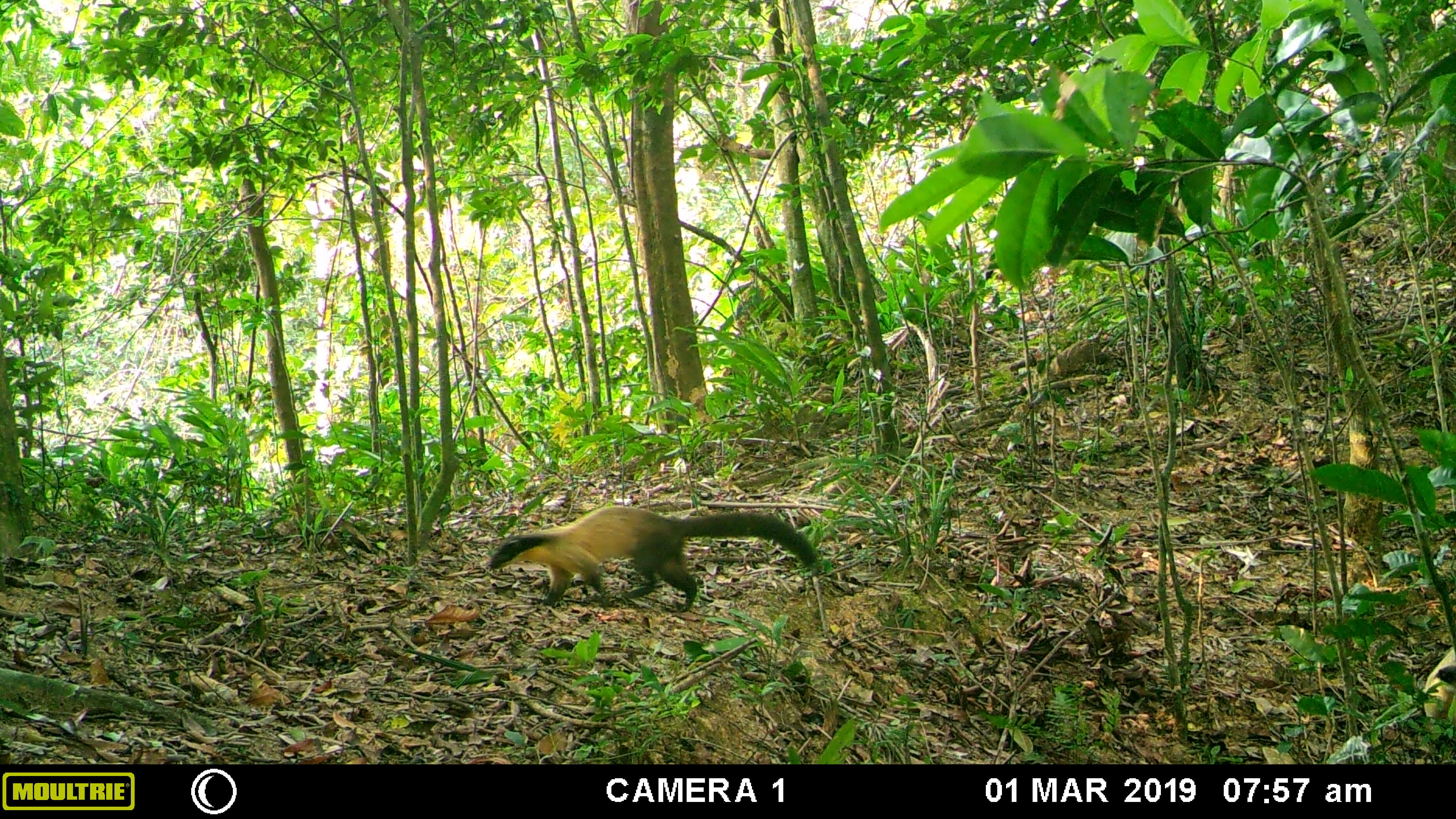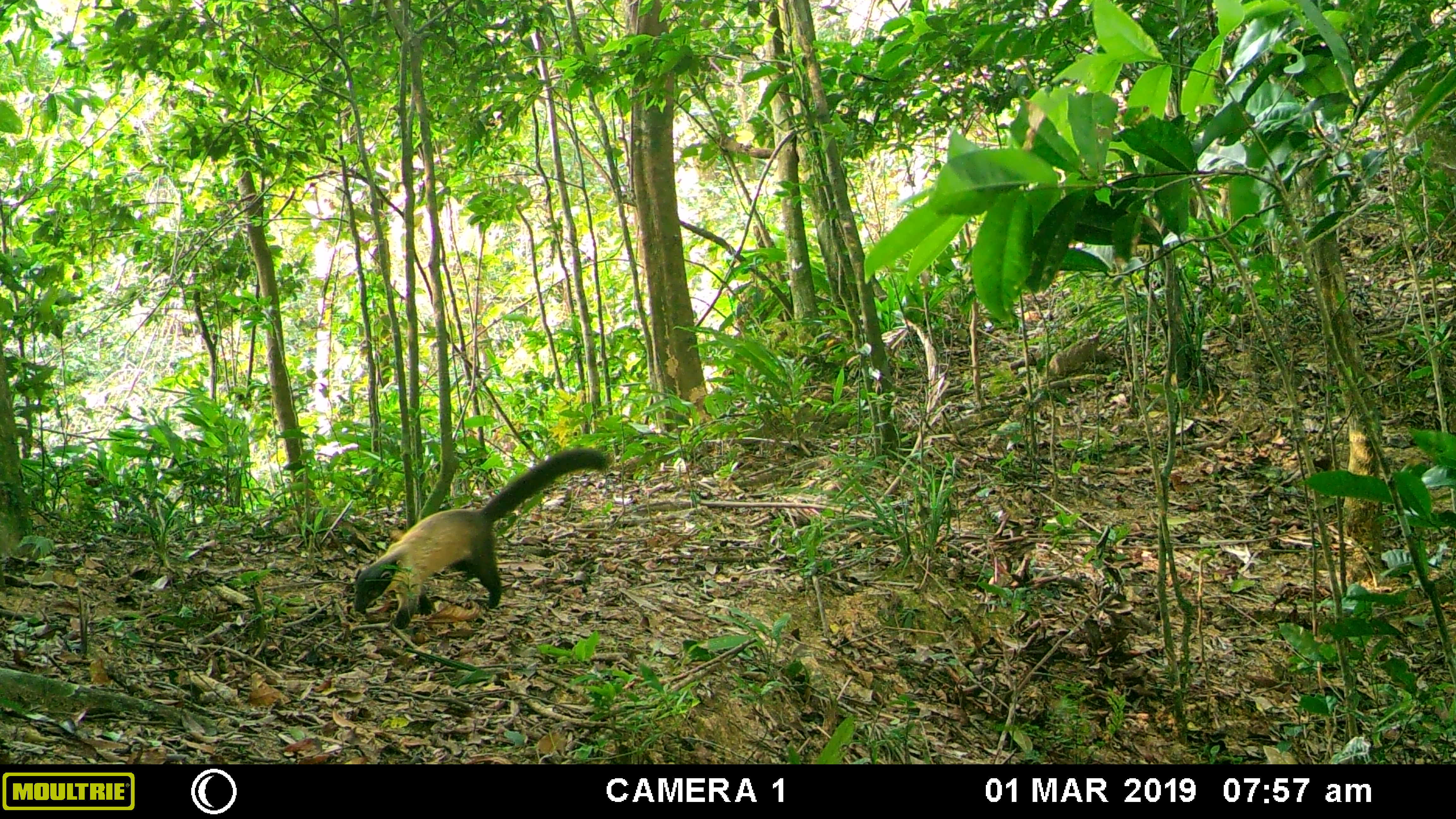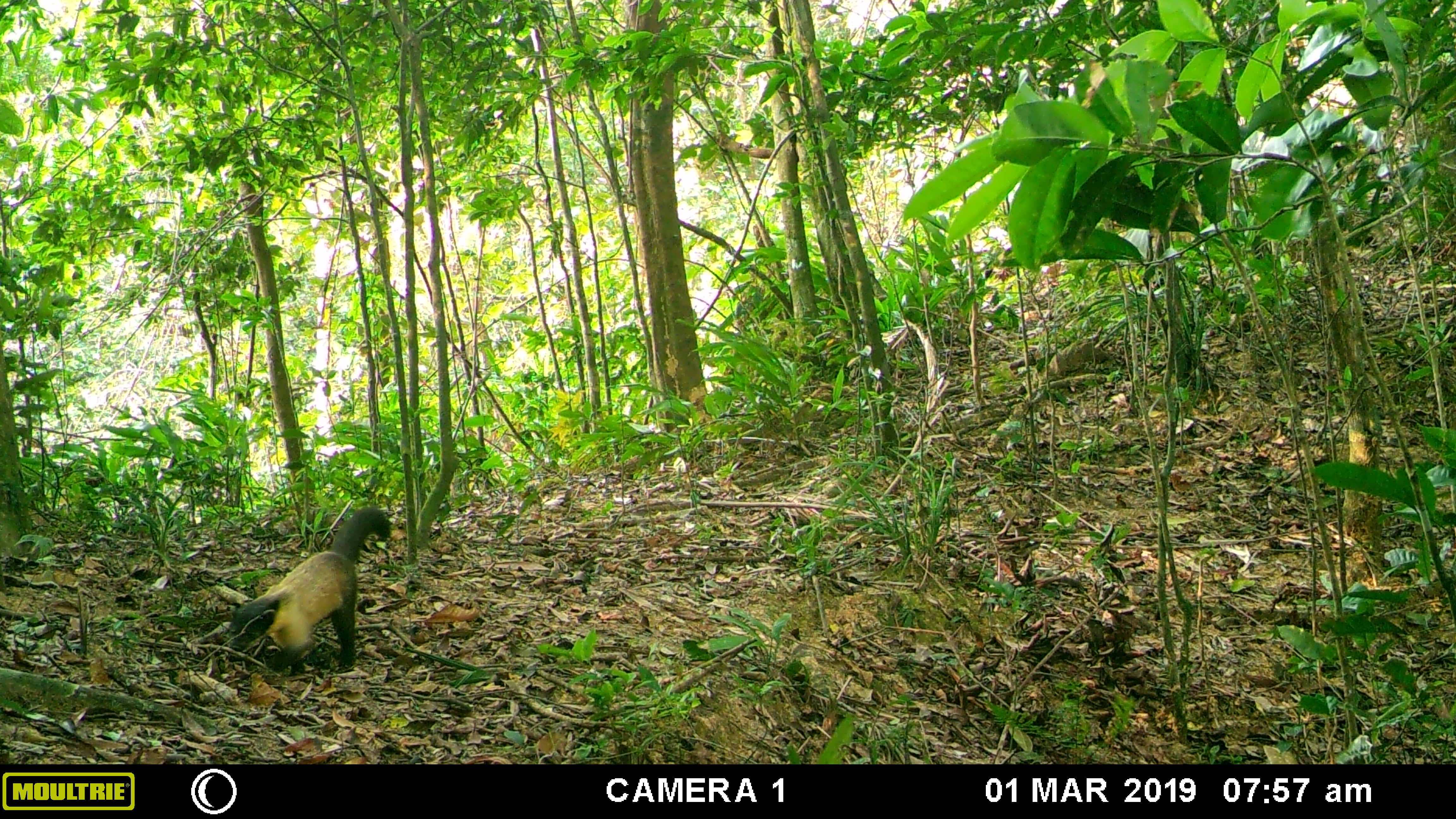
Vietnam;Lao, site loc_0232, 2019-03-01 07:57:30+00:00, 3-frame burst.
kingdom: Animalia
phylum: Chordata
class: Mammalia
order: Carnivora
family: Mustelidae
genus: Martes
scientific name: Martes flavigula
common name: yellow-throated marten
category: yellow throated marten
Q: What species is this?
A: Yellow throated marten (yellow-throated marten) (Martes flavigula).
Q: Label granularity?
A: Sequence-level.